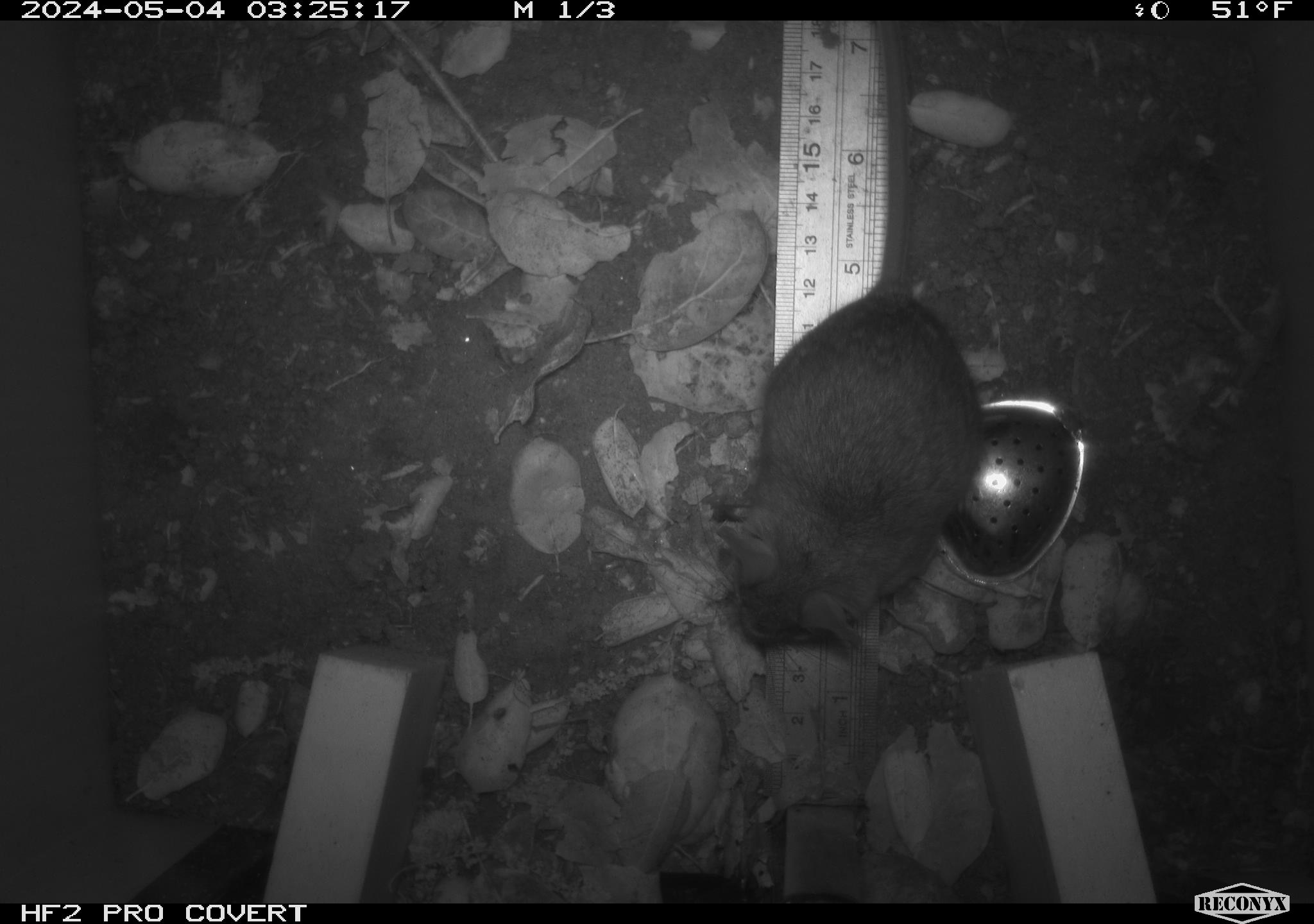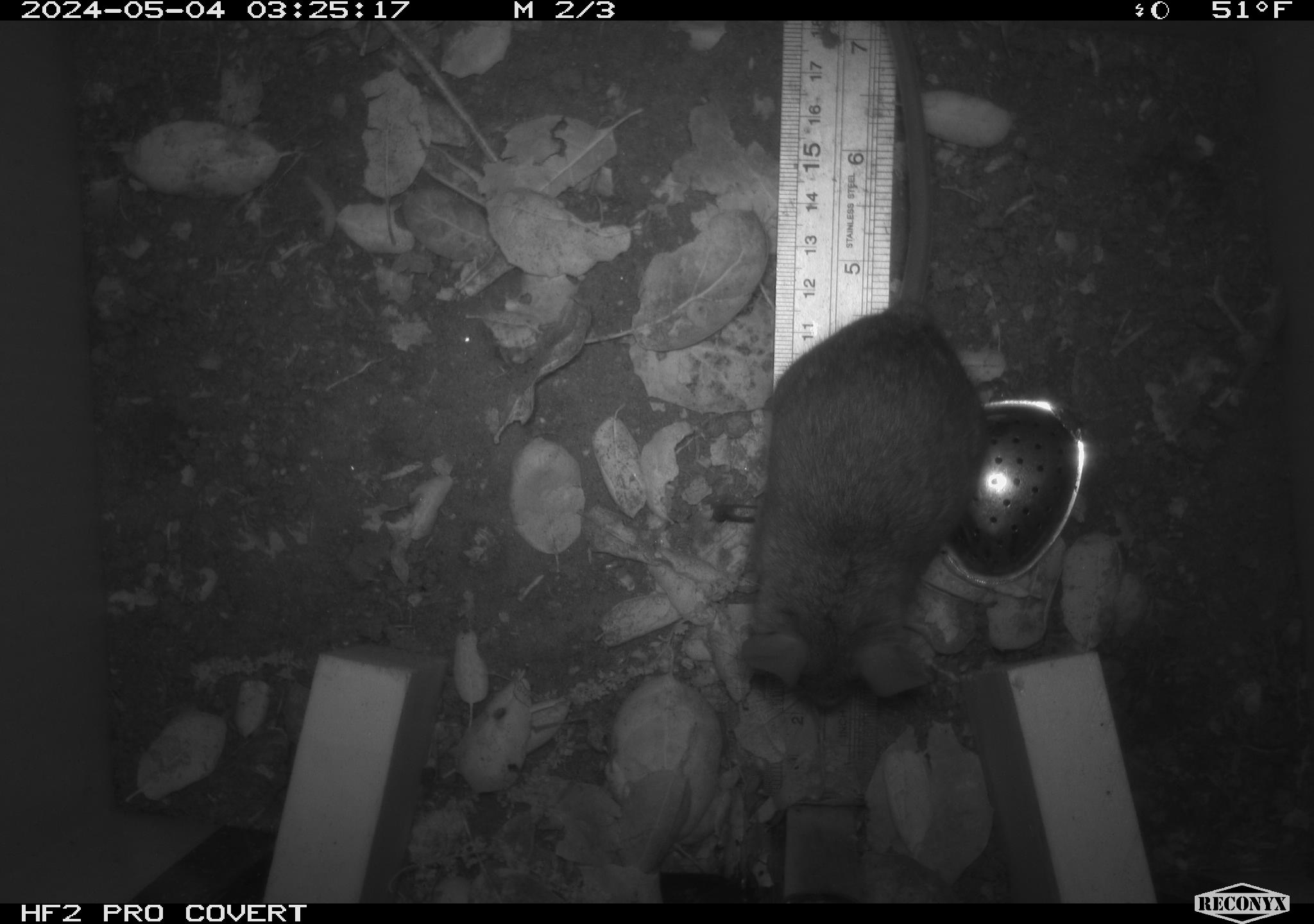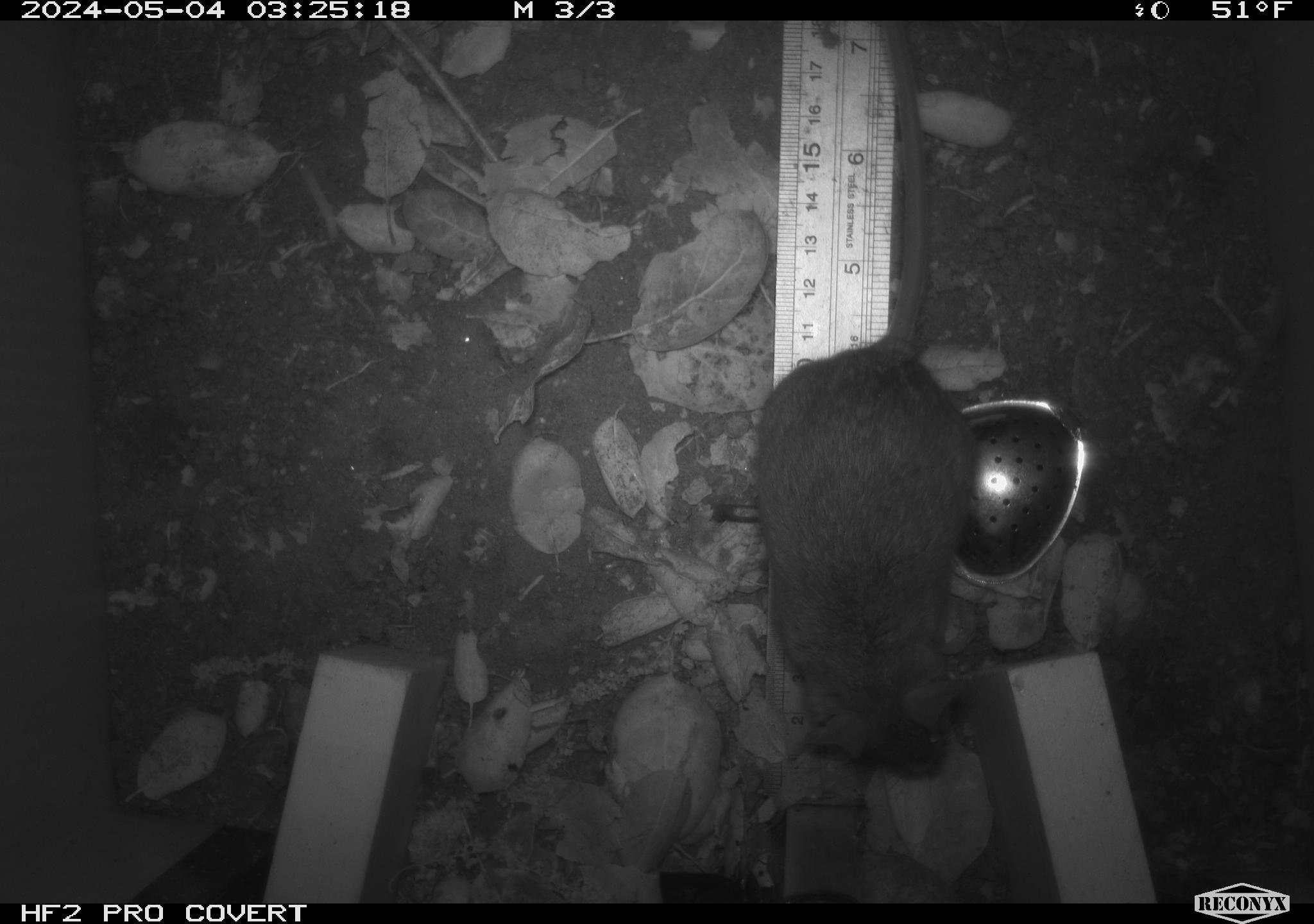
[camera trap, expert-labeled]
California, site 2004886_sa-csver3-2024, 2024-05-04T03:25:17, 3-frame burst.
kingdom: Animalia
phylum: Chordata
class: Mammalia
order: Rodentia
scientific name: Rodentia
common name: rodent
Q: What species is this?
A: Rodent (Rodentia).